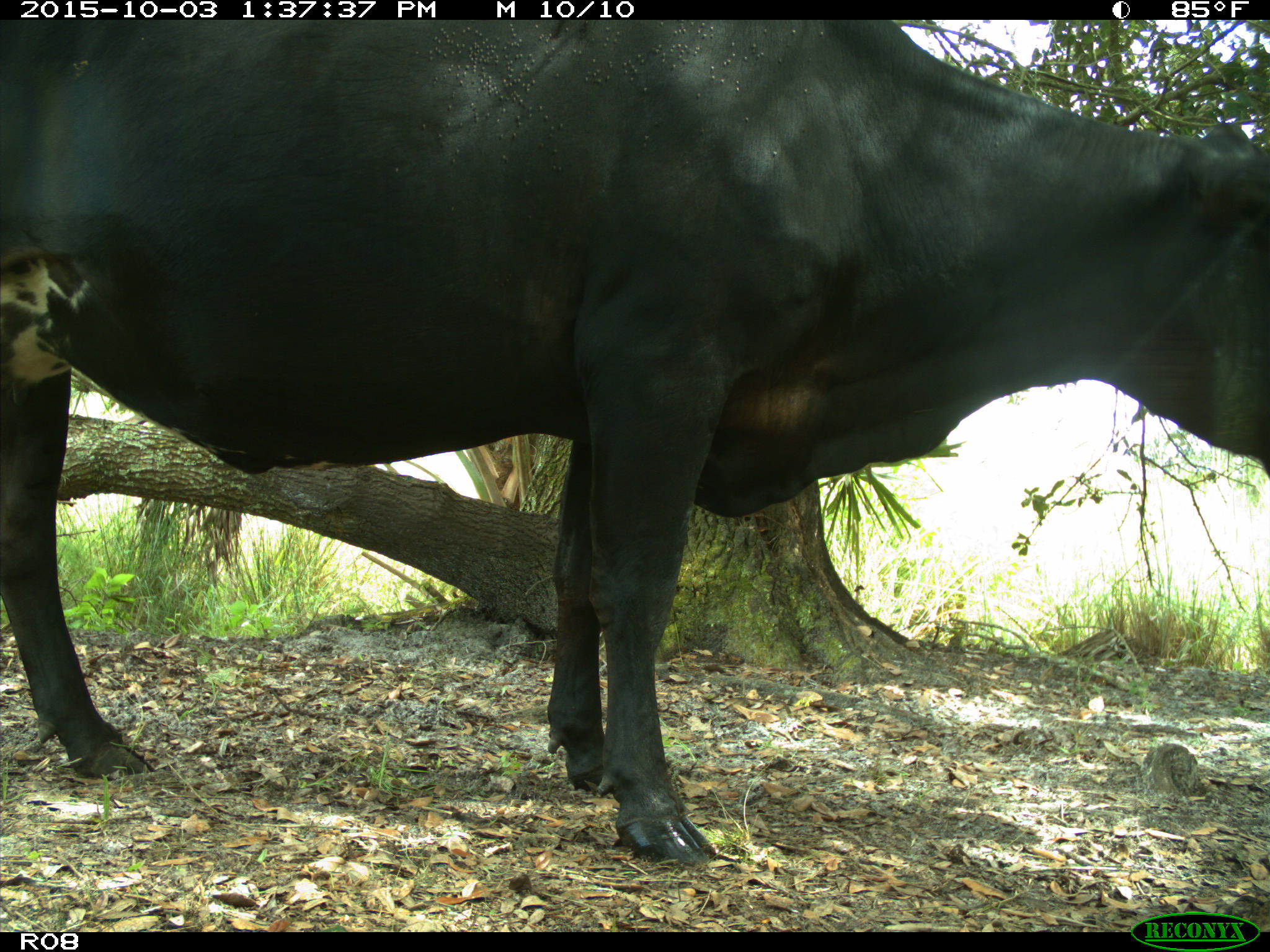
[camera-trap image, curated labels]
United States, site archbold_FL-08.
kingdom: Animalia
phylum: Chordata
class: Mammalia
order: Artiodactyla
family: Bovidae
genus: Bos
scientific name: Bos taurus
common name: domestic cow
Bos taurus (domestic cow).